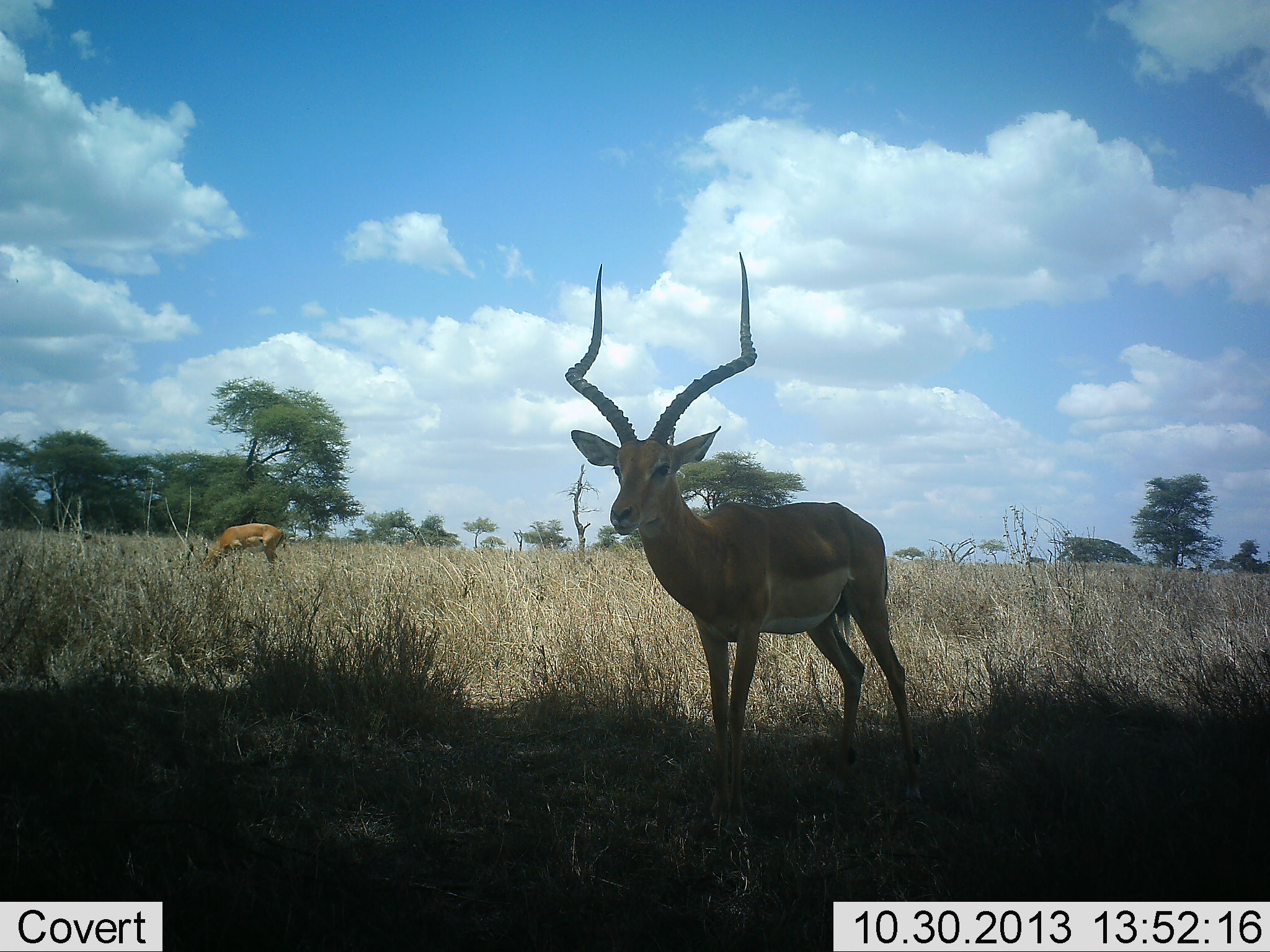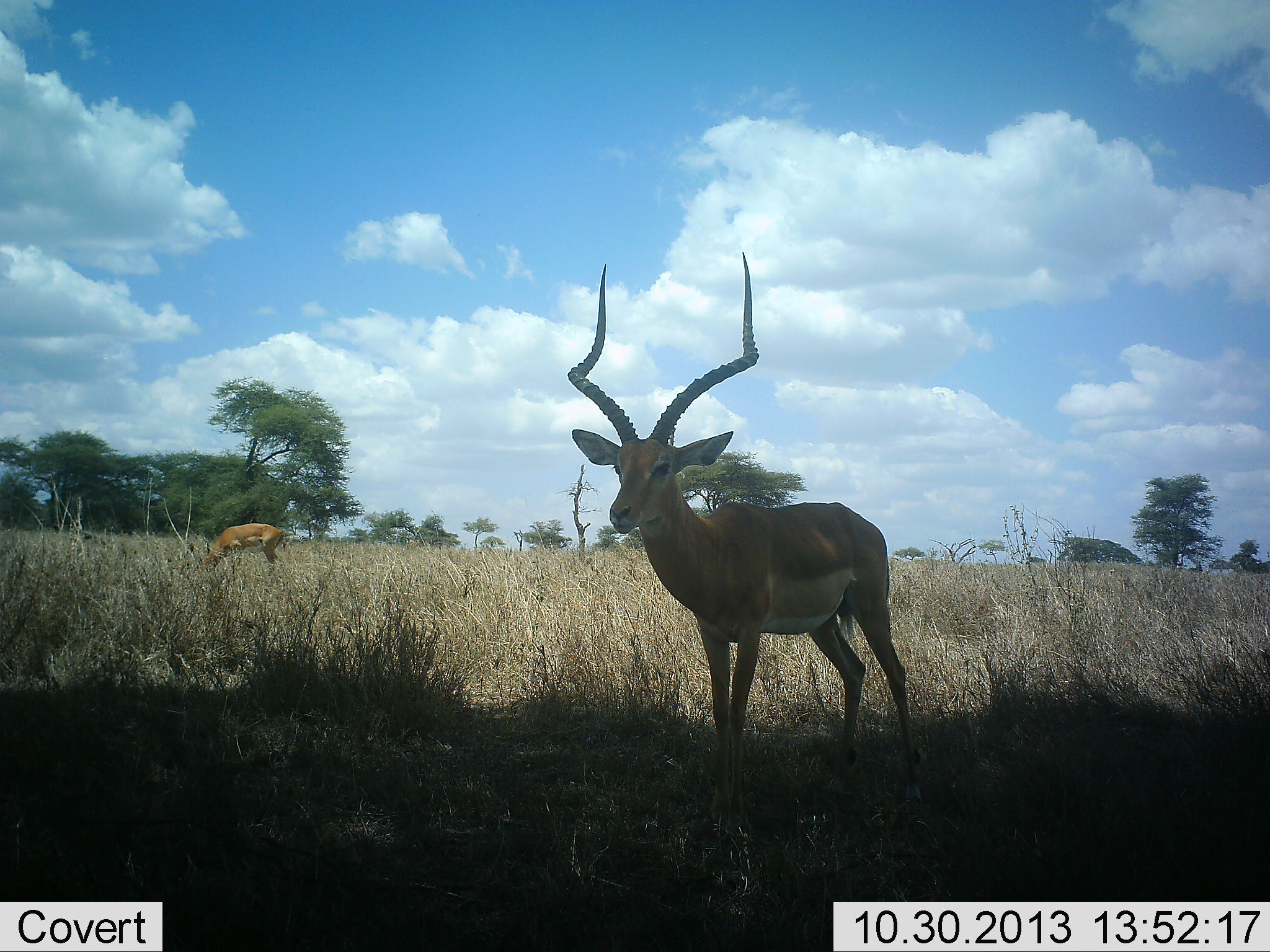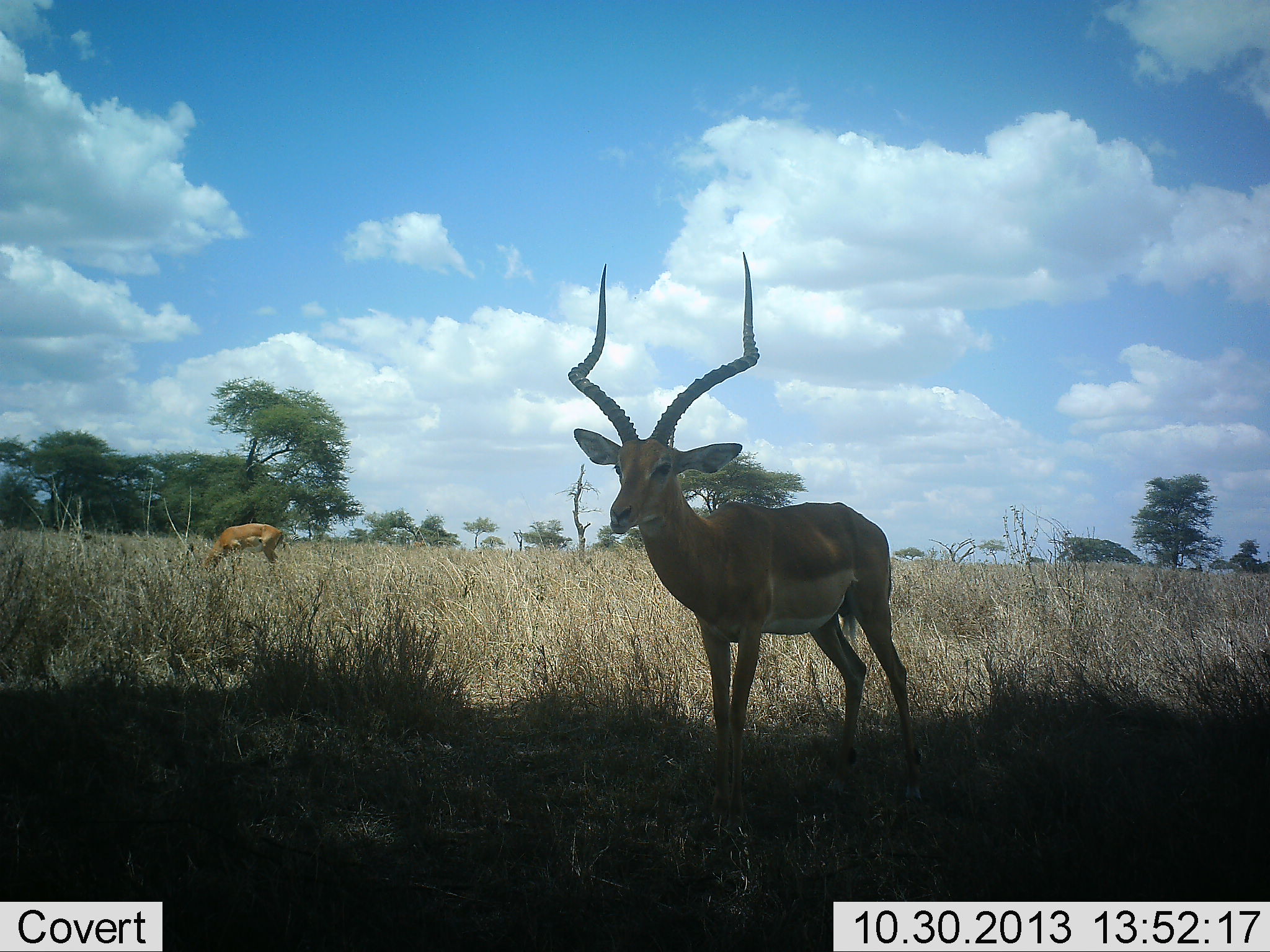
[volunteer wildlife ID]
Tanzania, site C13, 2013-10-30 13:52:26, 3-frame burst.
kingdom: Animalia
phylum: Chordata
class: Mammalia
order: Artiodactyla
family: Bovidae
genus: Aepyceros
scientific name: Aepyceros melampus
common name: impala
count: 2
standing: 90%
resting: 0%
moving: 0%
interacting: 0%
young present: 0%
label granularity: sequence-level